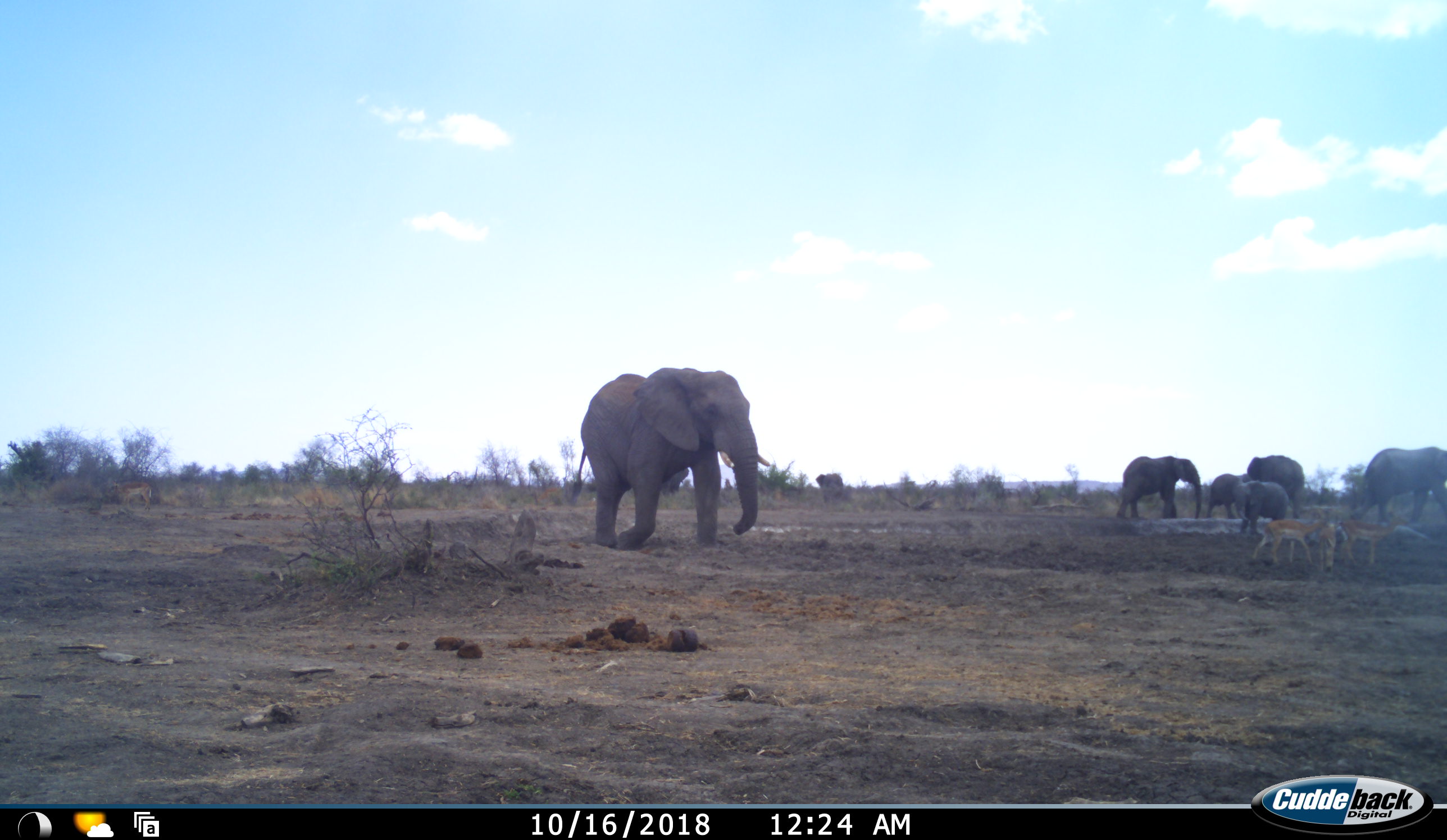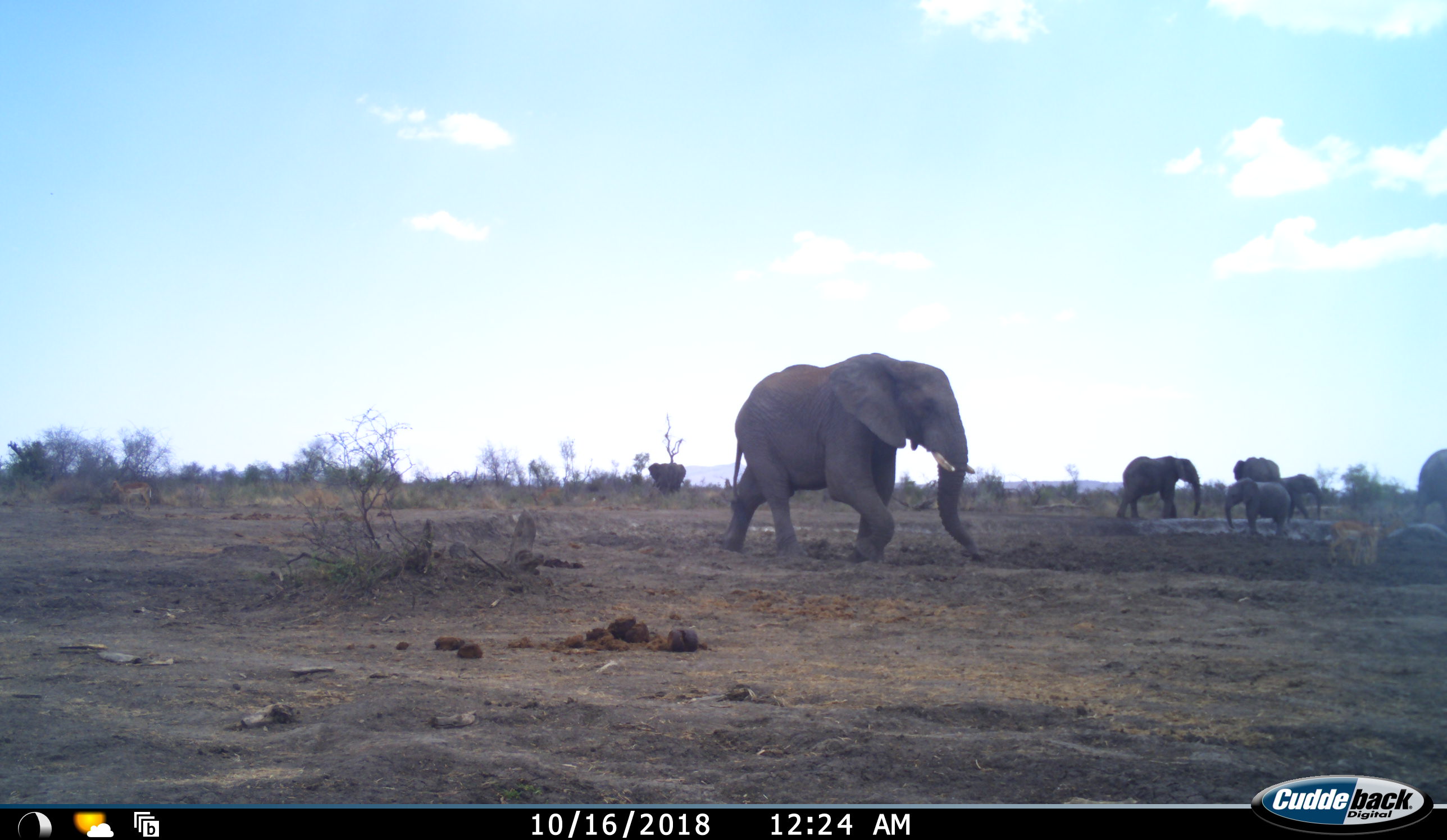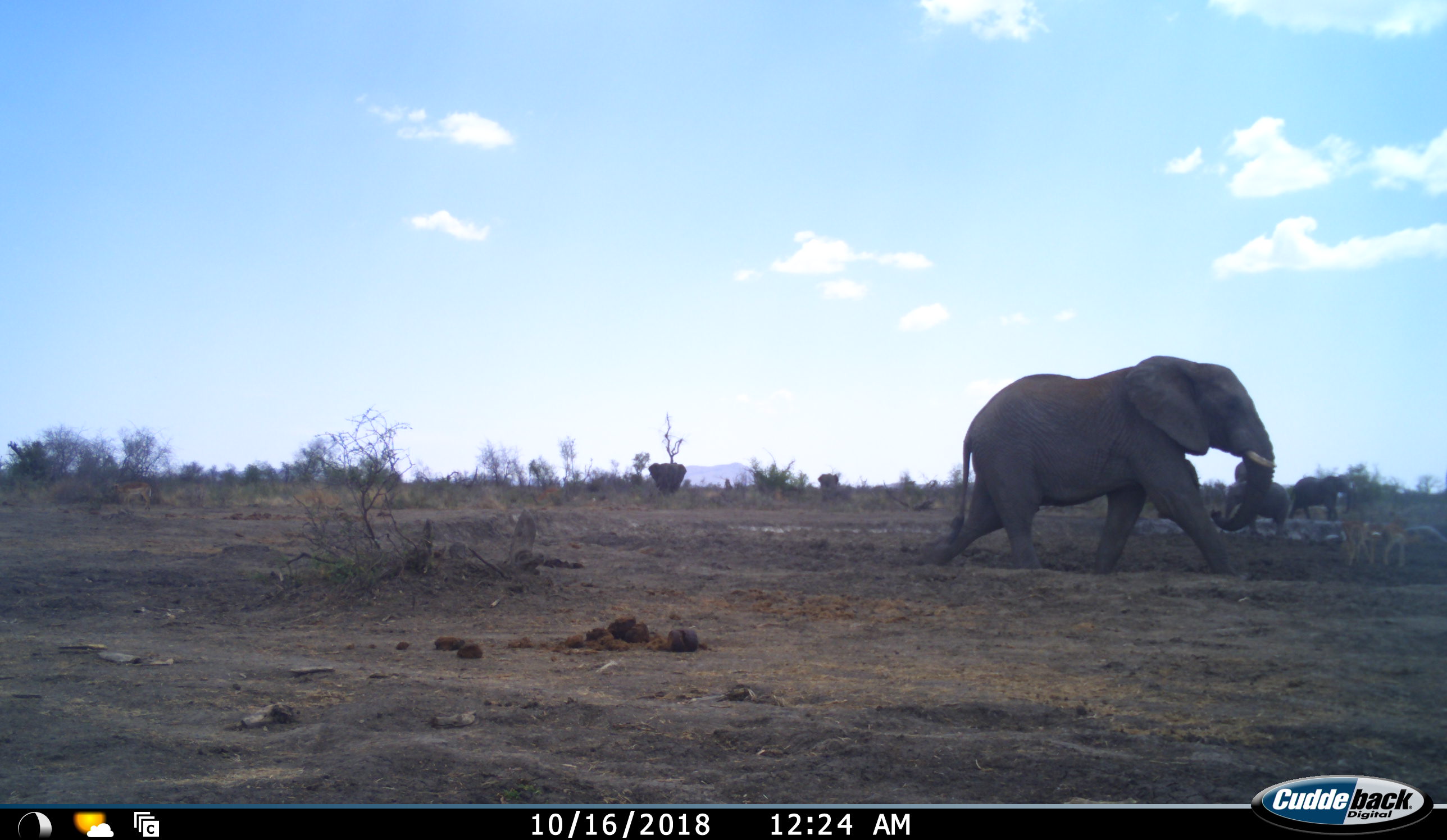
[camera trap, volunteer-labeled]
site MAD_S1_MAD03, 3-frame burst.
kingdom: Animalia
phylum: Chordata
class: Mammalia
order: Proboscidea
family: Elephantidae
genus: Loxodonta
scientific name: Loxodonta africana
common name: african bush elephant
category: elephant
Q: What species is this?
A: Elephant (african bush elephant) (Loxodonta africana).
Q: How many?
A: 7.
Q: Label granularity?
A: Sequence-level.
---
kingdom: Animalia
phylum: Chordata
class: Mammalia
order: Artiodactyla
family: Bovidae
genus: Aepyceros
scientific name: Aepyceros melampus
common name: impala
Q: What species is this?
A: Impala (Aepyceros melampus).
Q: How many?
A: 3.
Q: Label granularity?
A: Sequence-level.